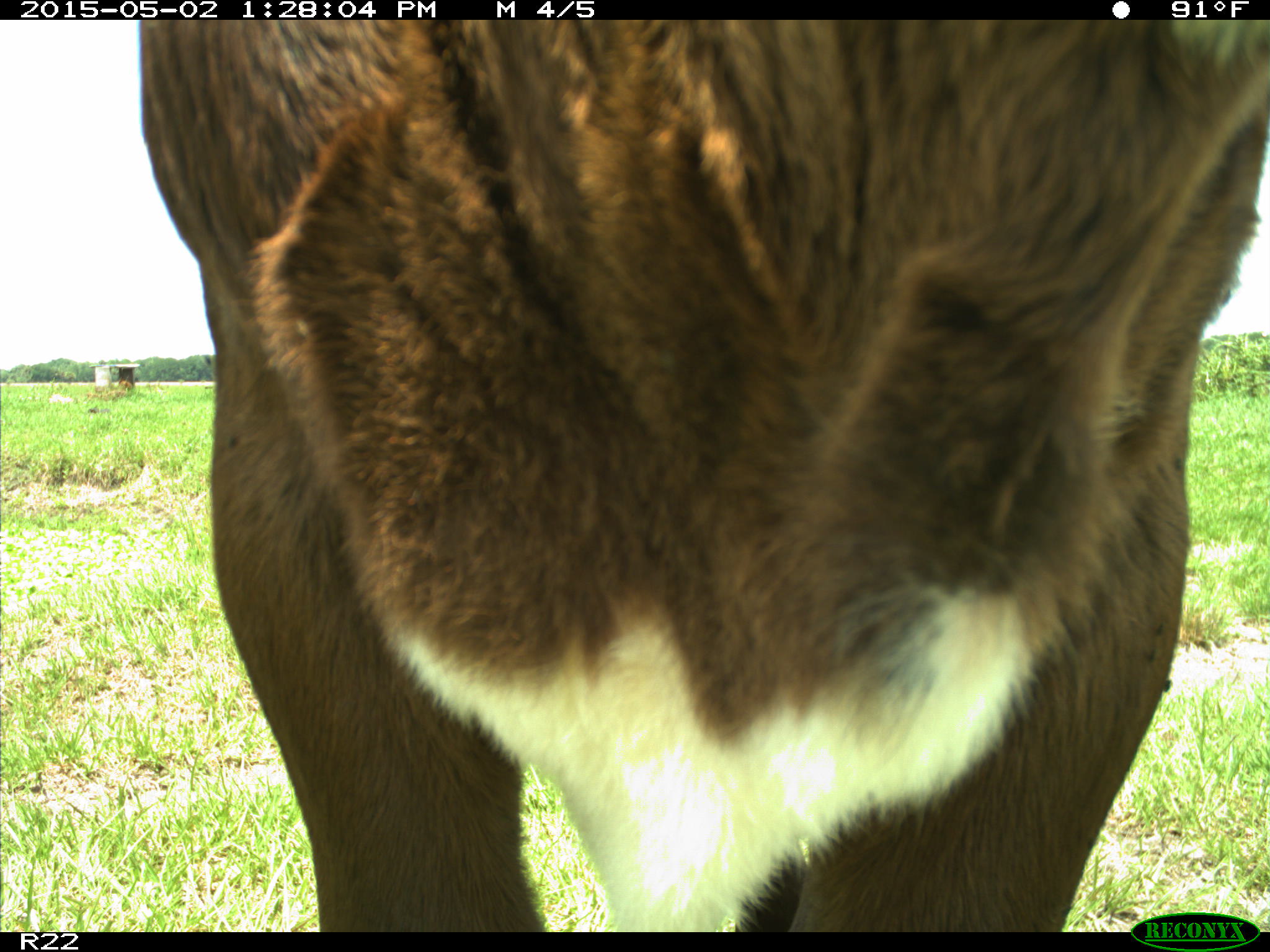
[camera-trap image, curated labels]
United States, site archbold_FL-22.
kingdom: Animalia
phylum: Chordata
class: Mammalia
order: Artiodactyla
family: Bovidae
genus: Bos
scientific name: Bos taurus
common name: domestic cow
Bos taurus (domestic cow).